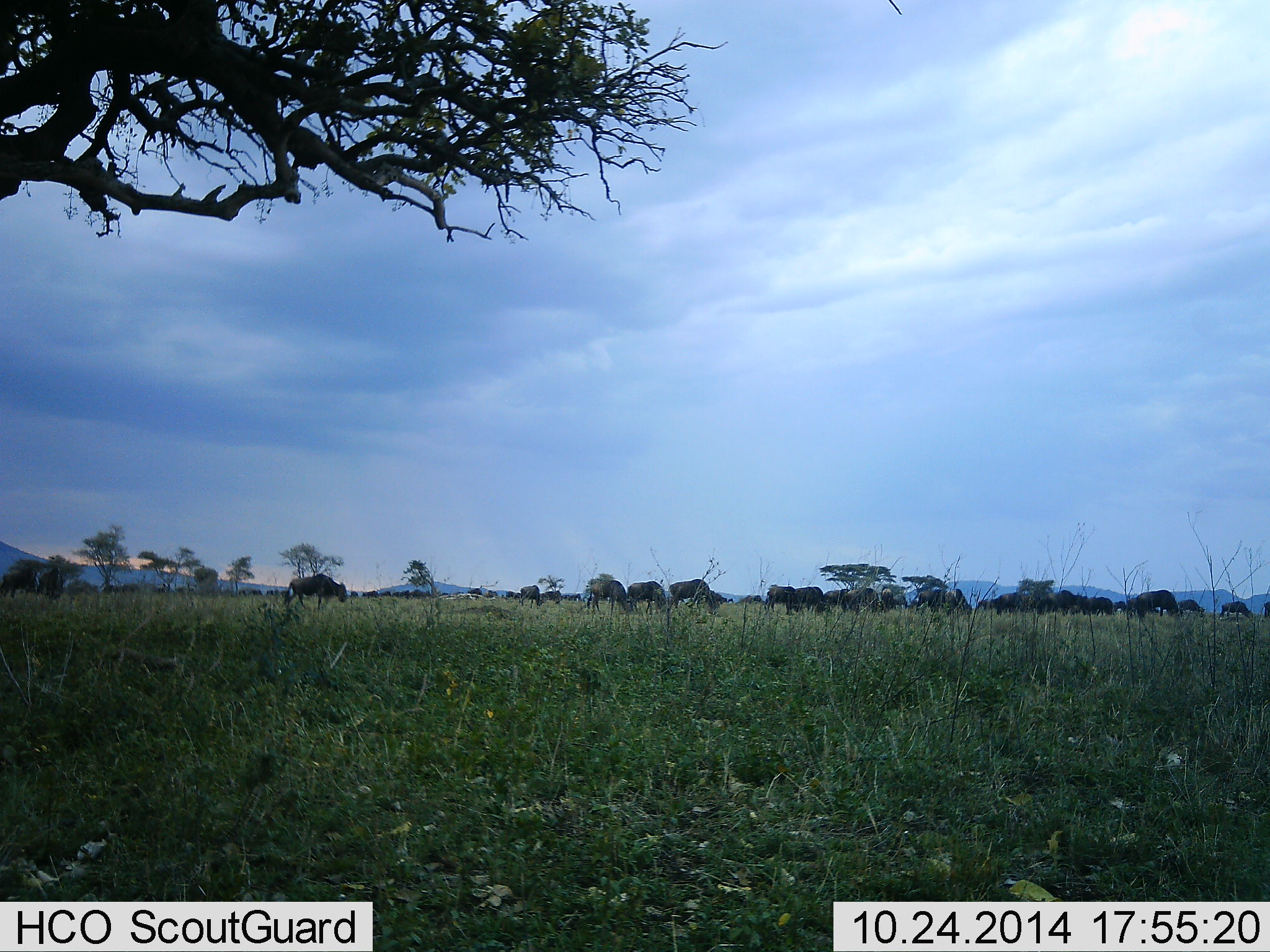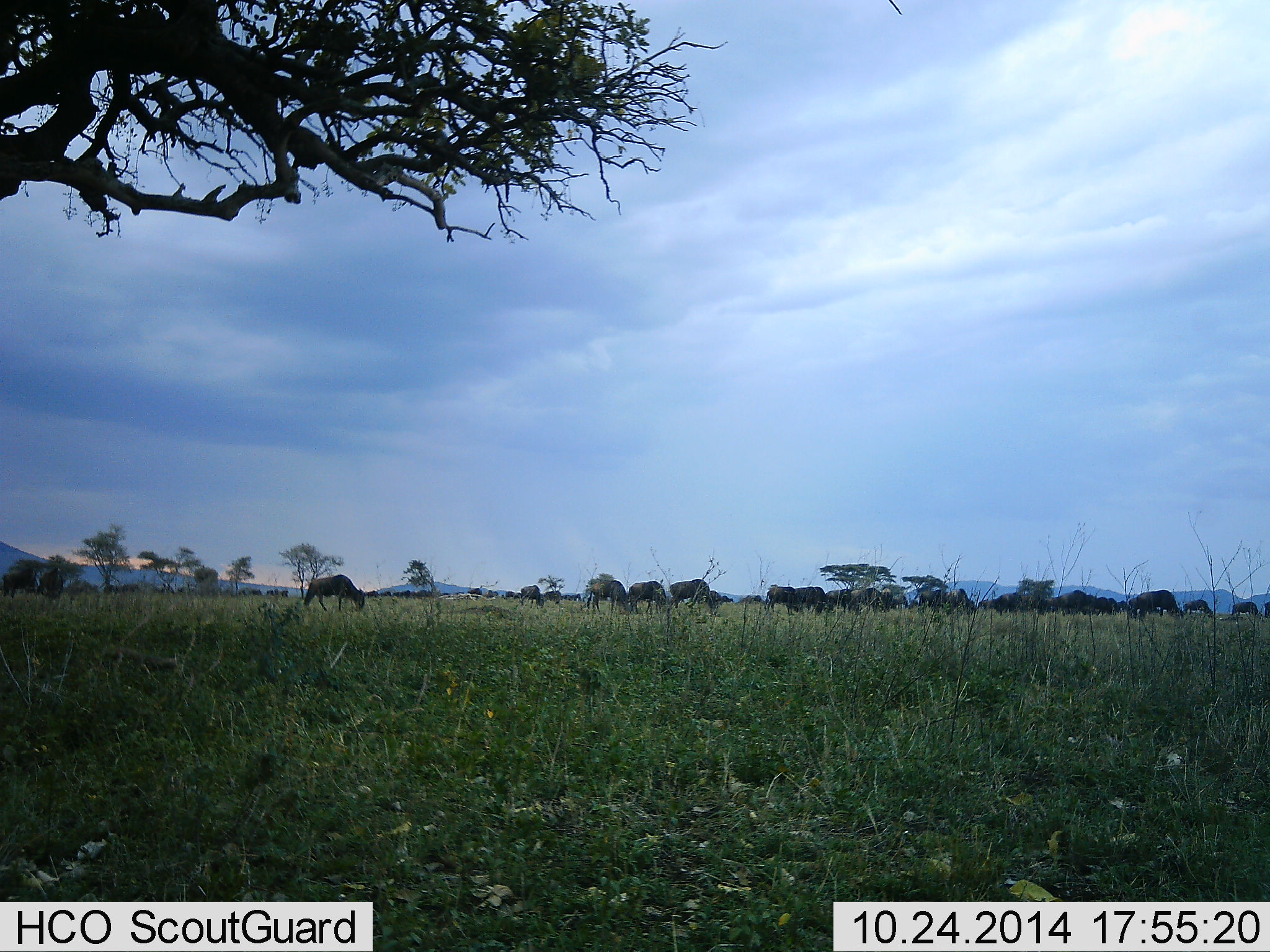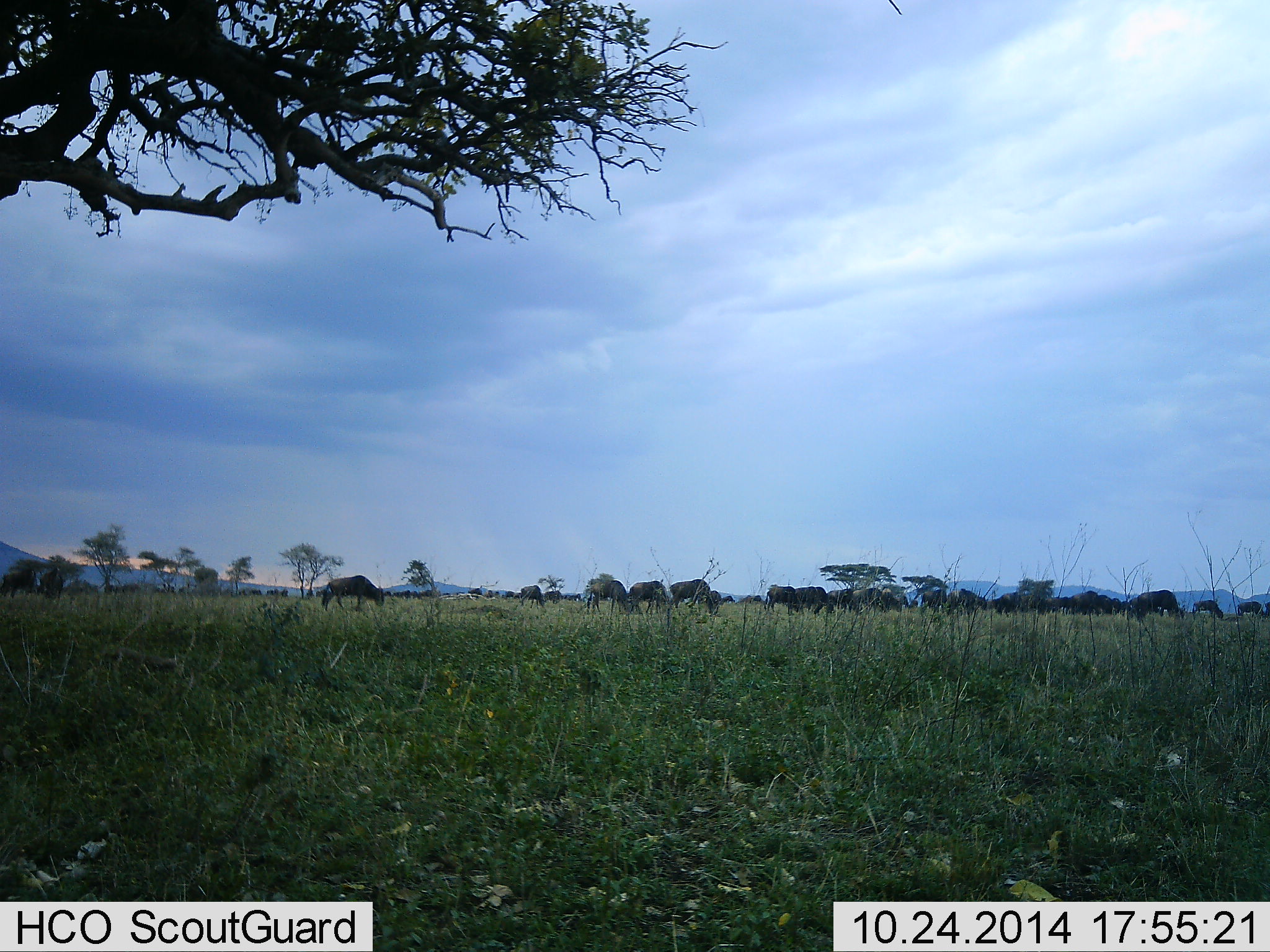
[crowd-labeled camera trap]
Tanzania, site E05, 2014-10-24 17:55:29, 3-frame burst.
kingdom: Animalia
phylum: Chordata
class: Mammalia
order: Artiodactyla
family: Bovidae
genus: Connochaetes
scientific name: Connochaetes taurinus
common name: blue wildebeest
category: wildebeest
Wildebeest (blue wildebeest) (Connochaetes taurinus), count 11-50. Behavior (volunteer vote fractions): standing 50%, resting 10%, moving 70%, interacting 0%. Young present (vote fraction): 0%. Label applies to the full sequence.